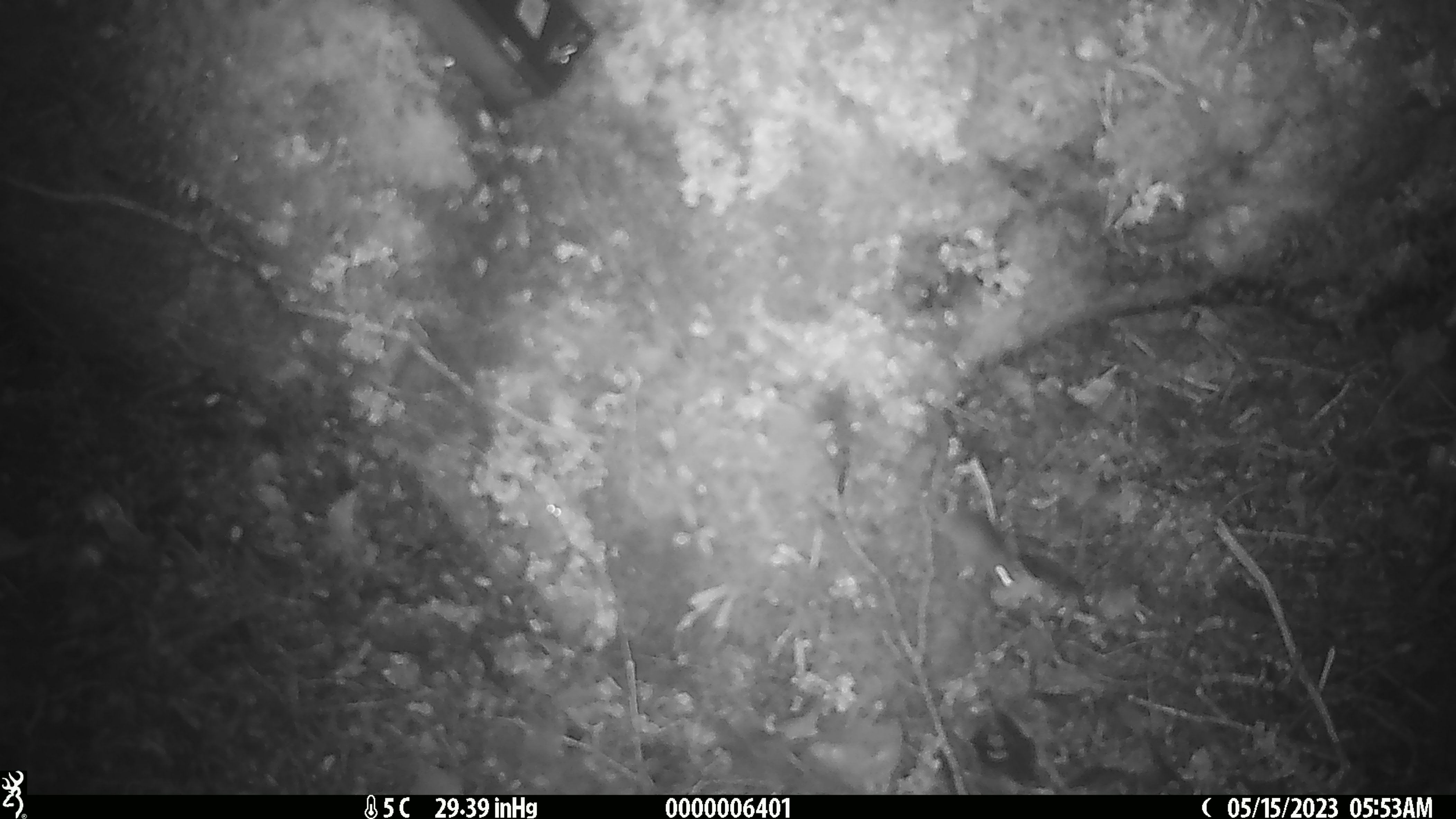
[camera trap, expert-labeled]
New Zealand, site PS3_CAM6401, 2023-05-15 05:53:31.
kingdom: Animalia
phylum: Chordata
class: Mammalia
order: Rodentia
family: Muridae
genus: Mus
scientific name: Mus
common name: mouse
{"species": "mouse (Mus)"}